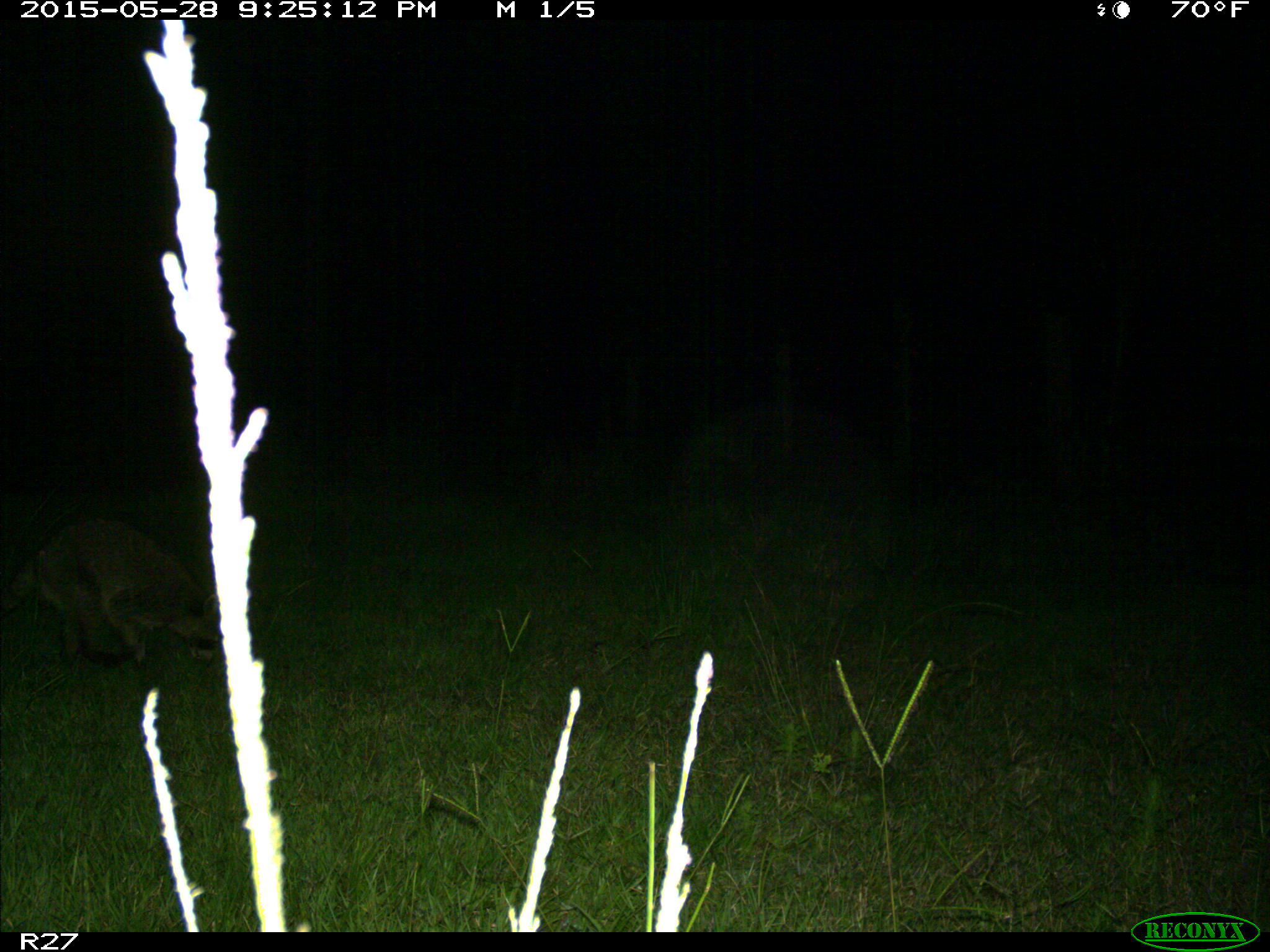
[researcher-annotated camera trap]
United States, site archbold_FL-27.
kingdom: Animalia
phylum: Chordata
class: Mammalia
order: Carnivora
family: Procyonidae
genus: Procyon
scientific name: Procyon lotor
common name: common raccoon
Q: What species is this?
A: Procyon lotor (common raccoon).